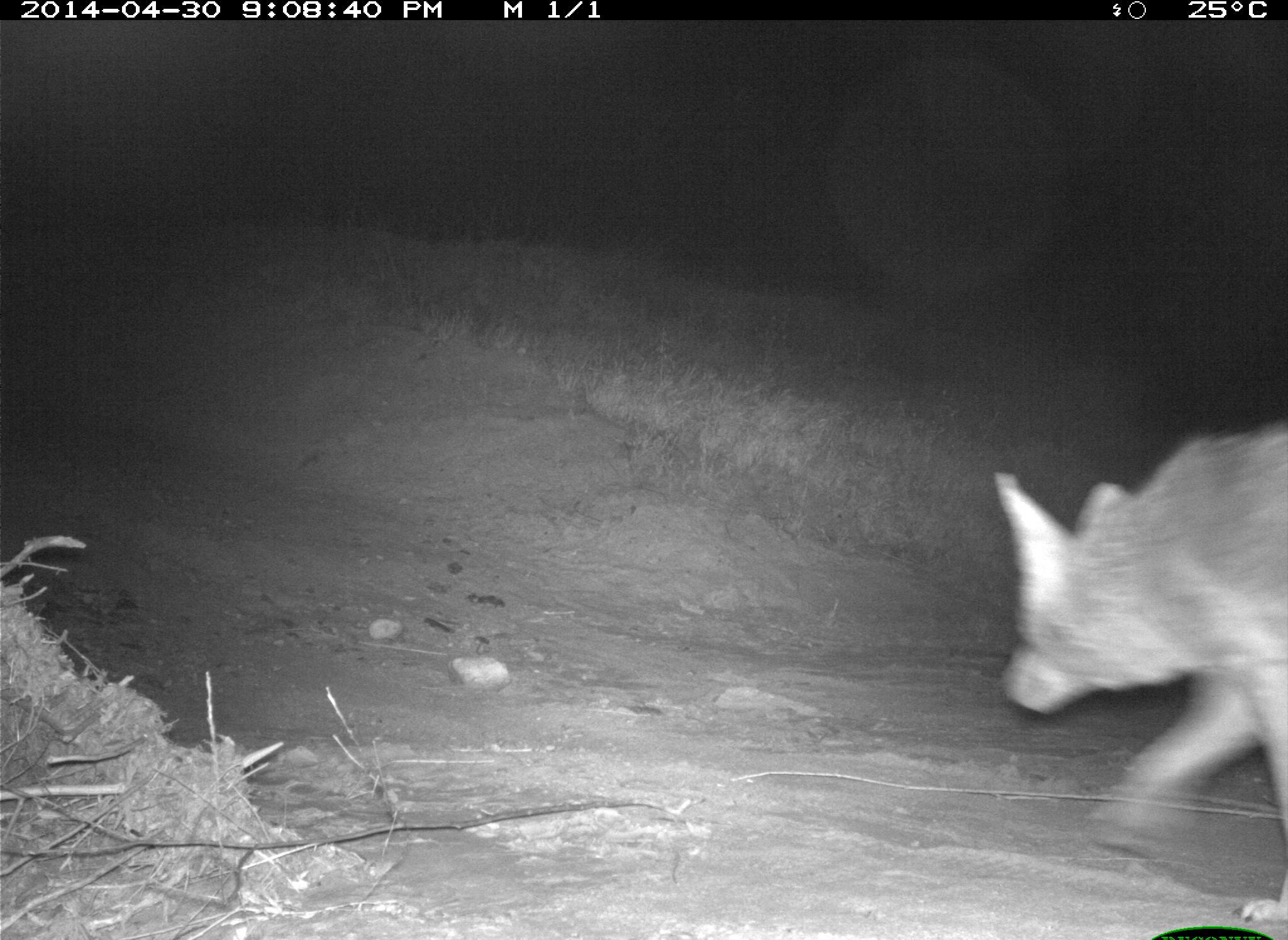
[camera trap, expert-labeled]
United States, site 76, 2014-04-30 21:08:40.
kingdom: Animalia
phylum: Chordata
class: Mammalia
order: Carnivora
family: Canidae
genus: Canis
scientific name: Canis latrans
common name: coyote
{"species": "coyote (Canis latrans)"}